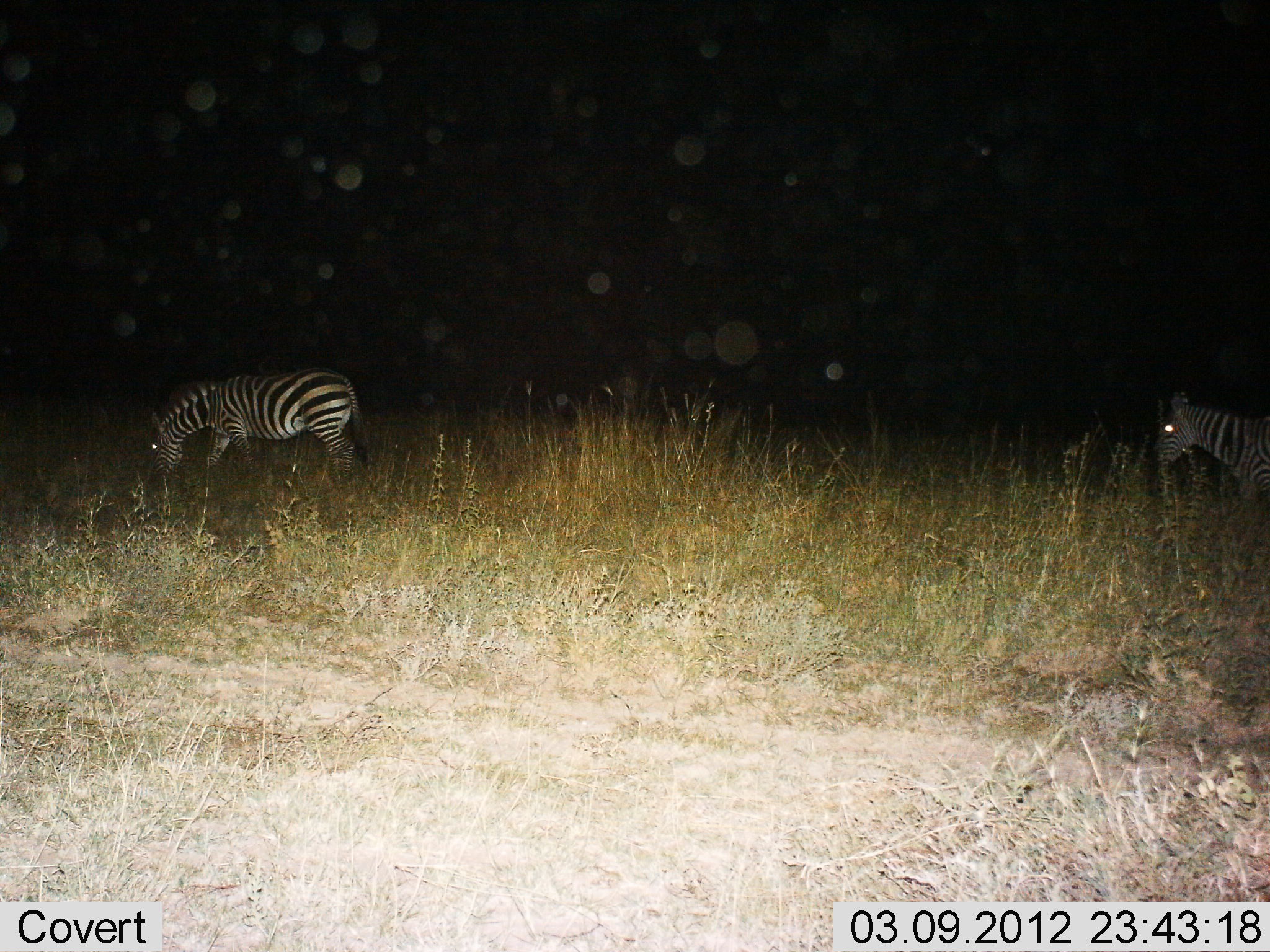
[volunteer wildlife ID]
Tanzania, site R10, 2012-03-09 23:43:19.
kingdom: Animalia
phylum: Chordata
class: Mammalia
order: Perissodactyla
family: Equidae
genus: Equus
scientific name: Equus quagga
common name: plains zebra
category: zebra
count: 2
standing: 24%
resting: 0%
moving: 41%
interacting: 0%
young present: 0%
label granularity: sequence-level